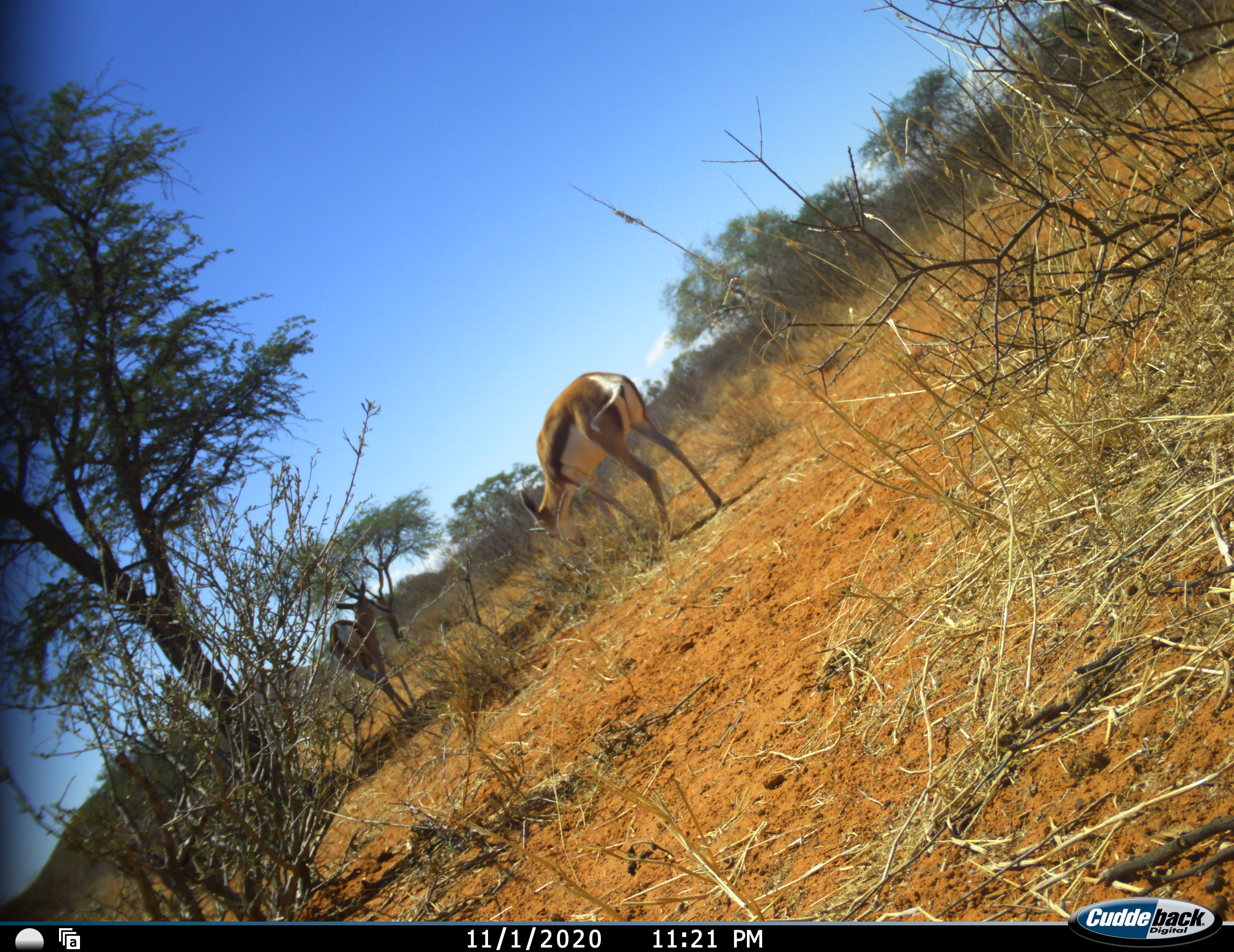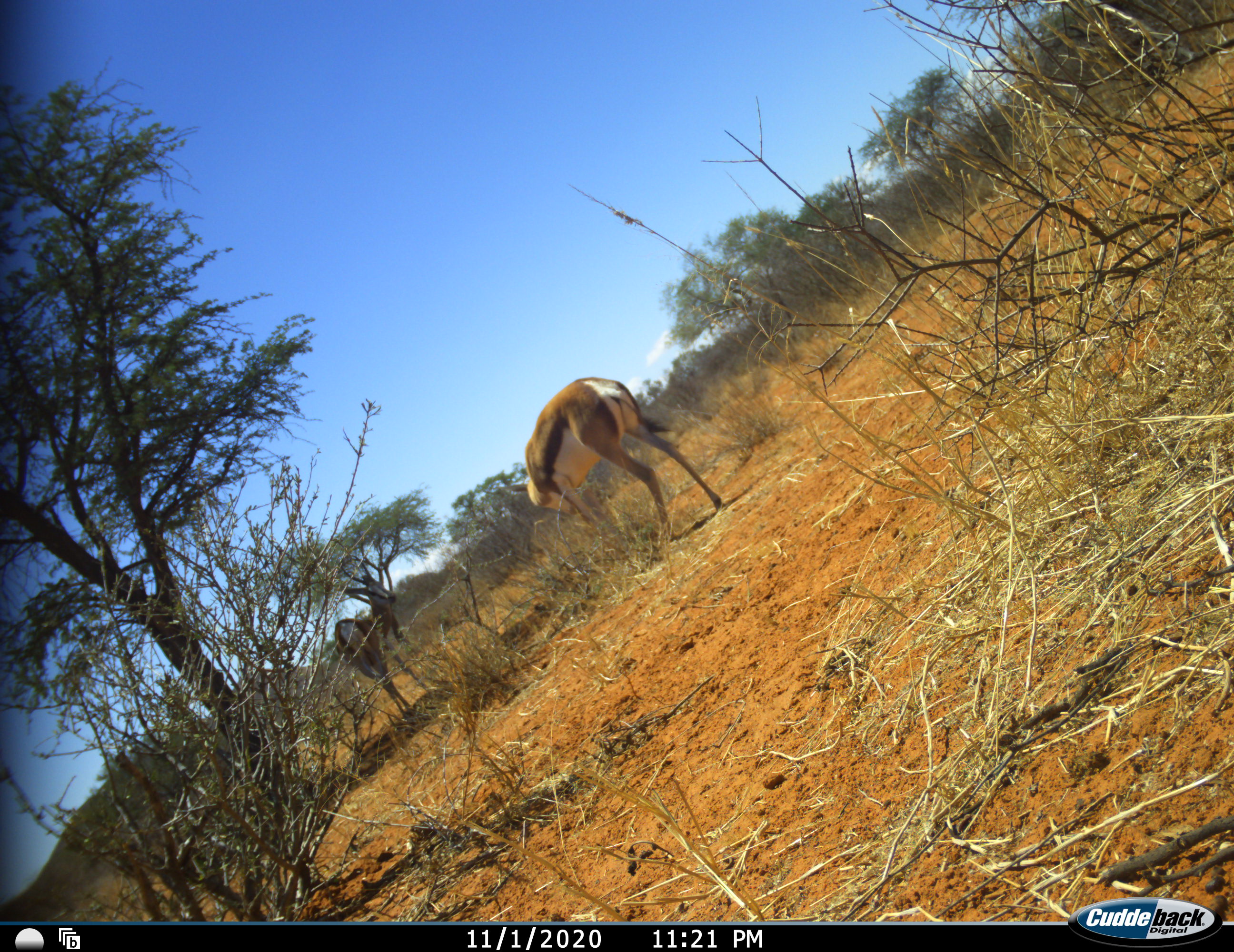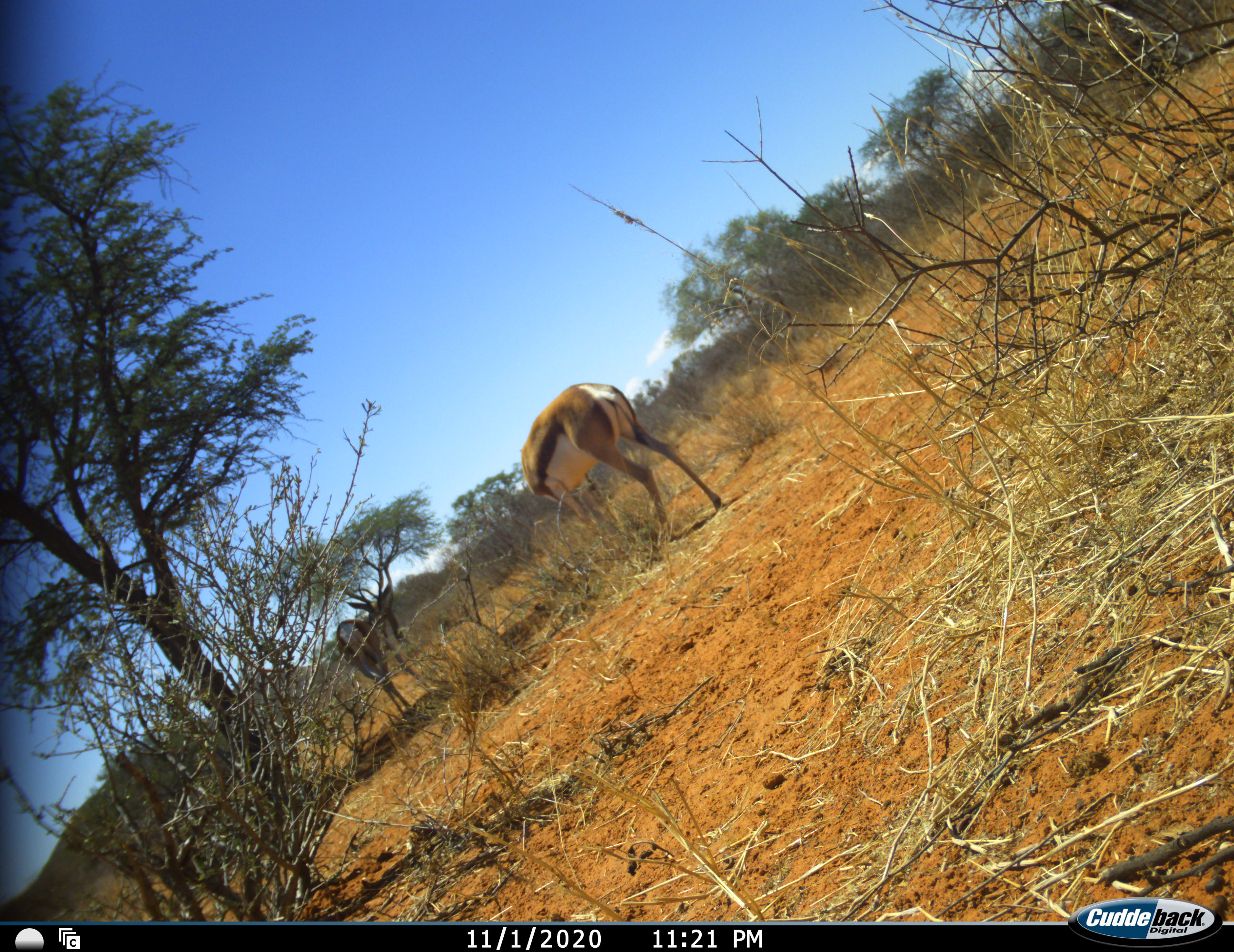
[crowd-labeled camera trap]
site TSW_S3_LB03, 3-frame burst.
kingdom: Animalia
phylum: Chordata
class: Mammalia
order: Artiodactyla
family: Bovidae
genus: Antidorcas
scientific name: Antidorcas marsupialis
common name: springbok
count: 2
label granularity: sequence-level